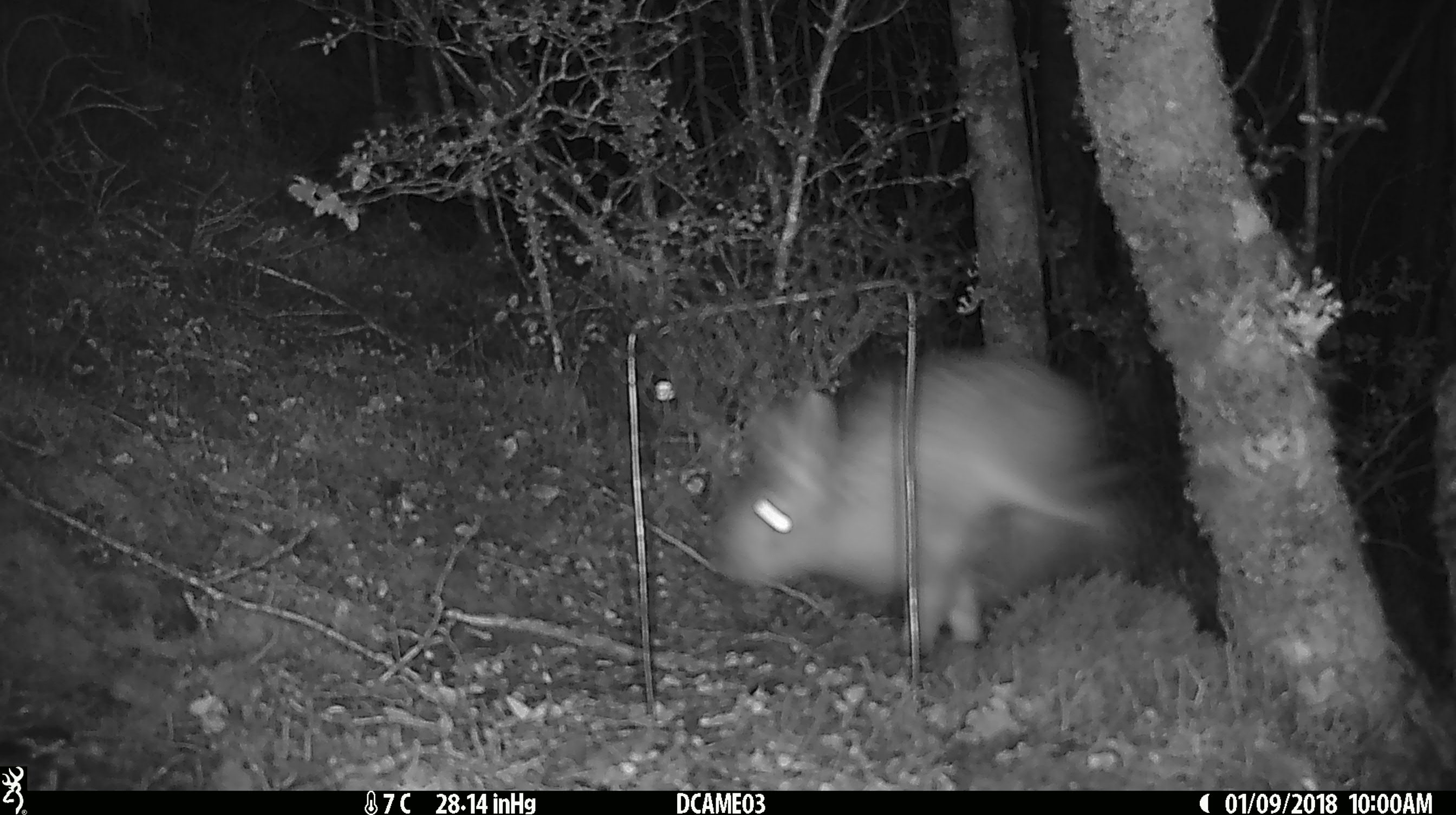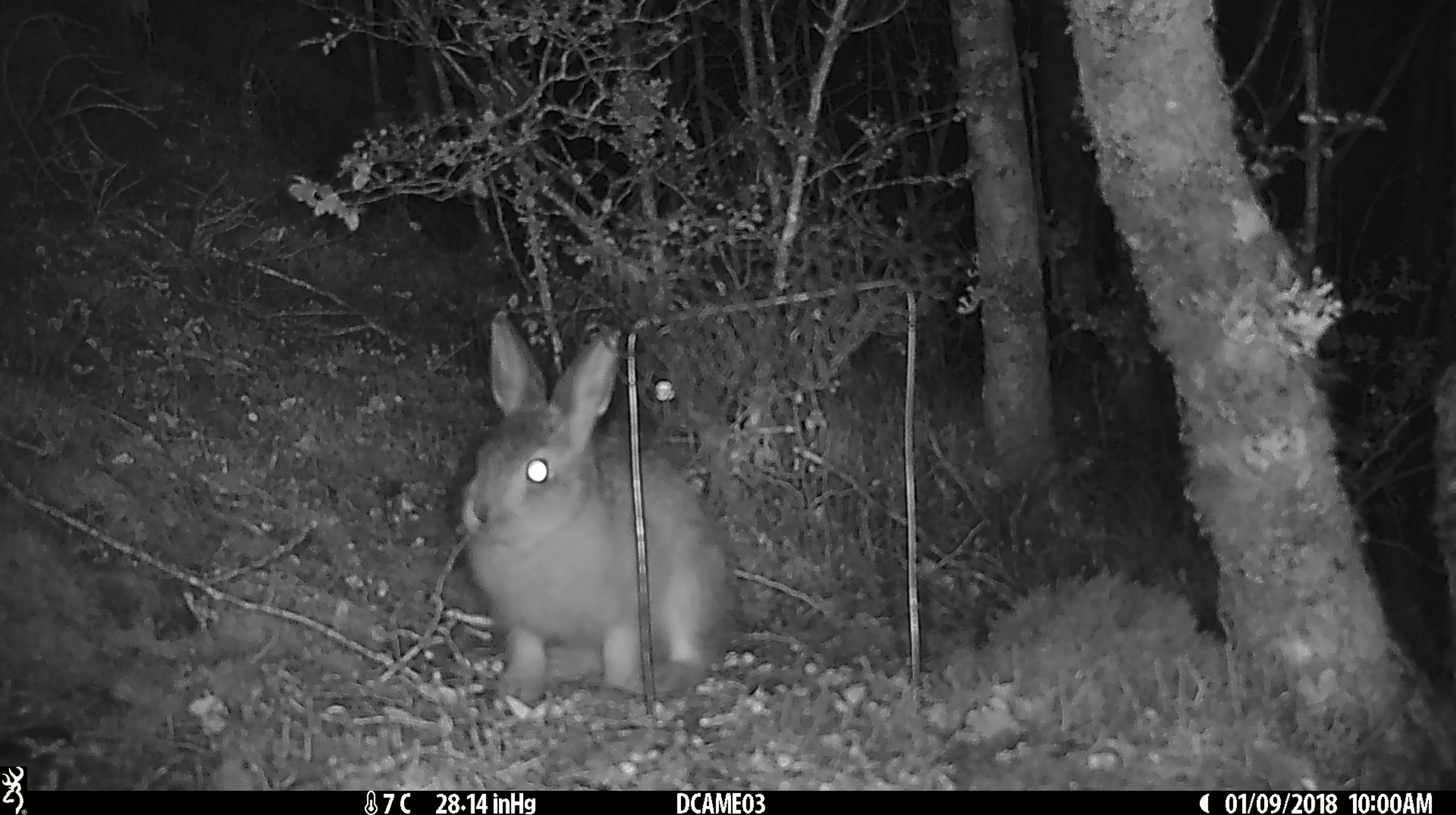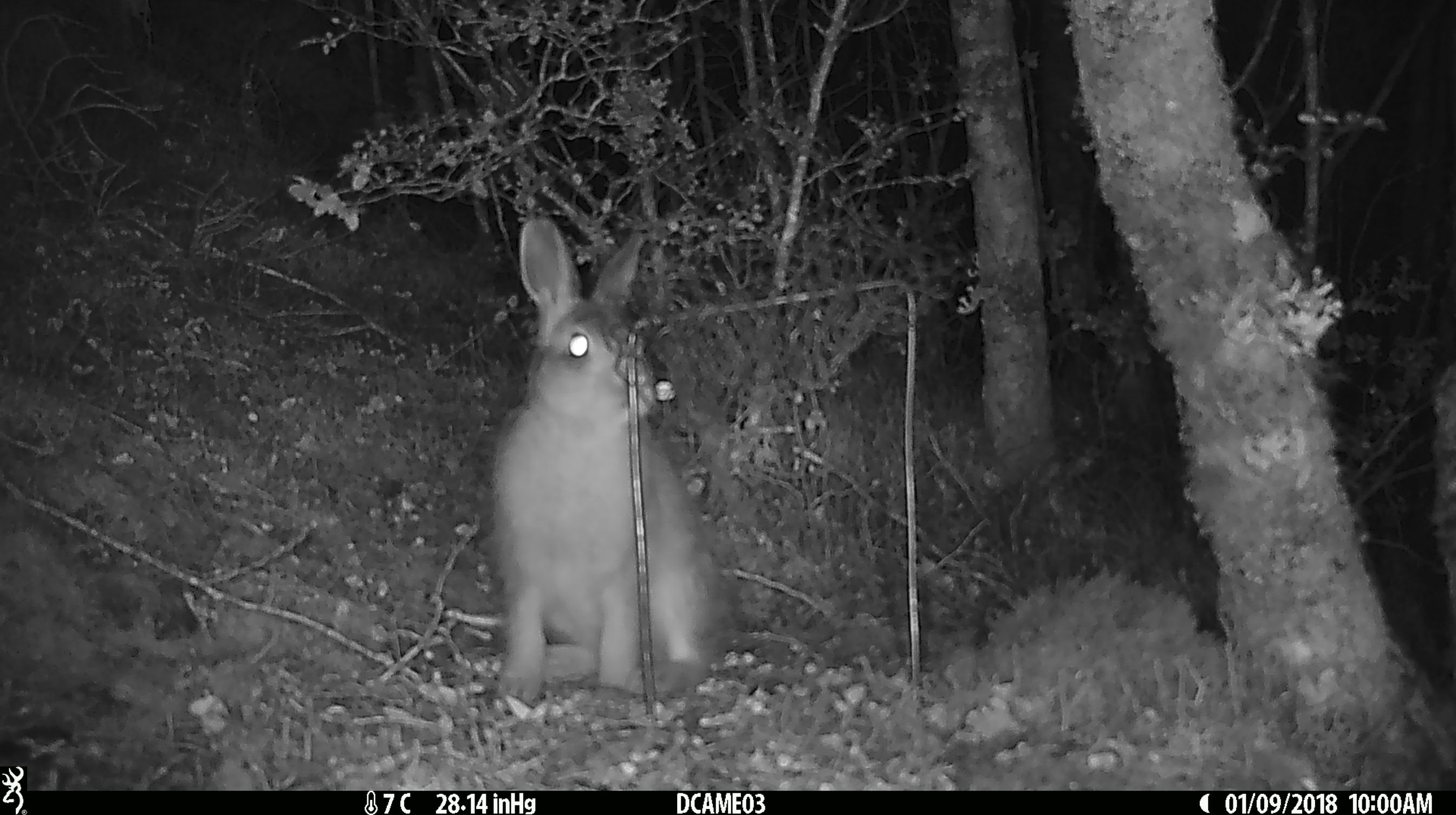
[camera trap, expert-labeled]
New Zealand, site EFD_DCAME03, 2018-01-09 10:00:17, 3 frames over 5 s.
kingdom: Animalia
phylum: Chordata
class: Mammalia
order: Lagomorpha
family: Leporidae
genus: Oryctolagus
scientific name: Oryctolagus cuniculus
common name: european rabbit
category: rabbit